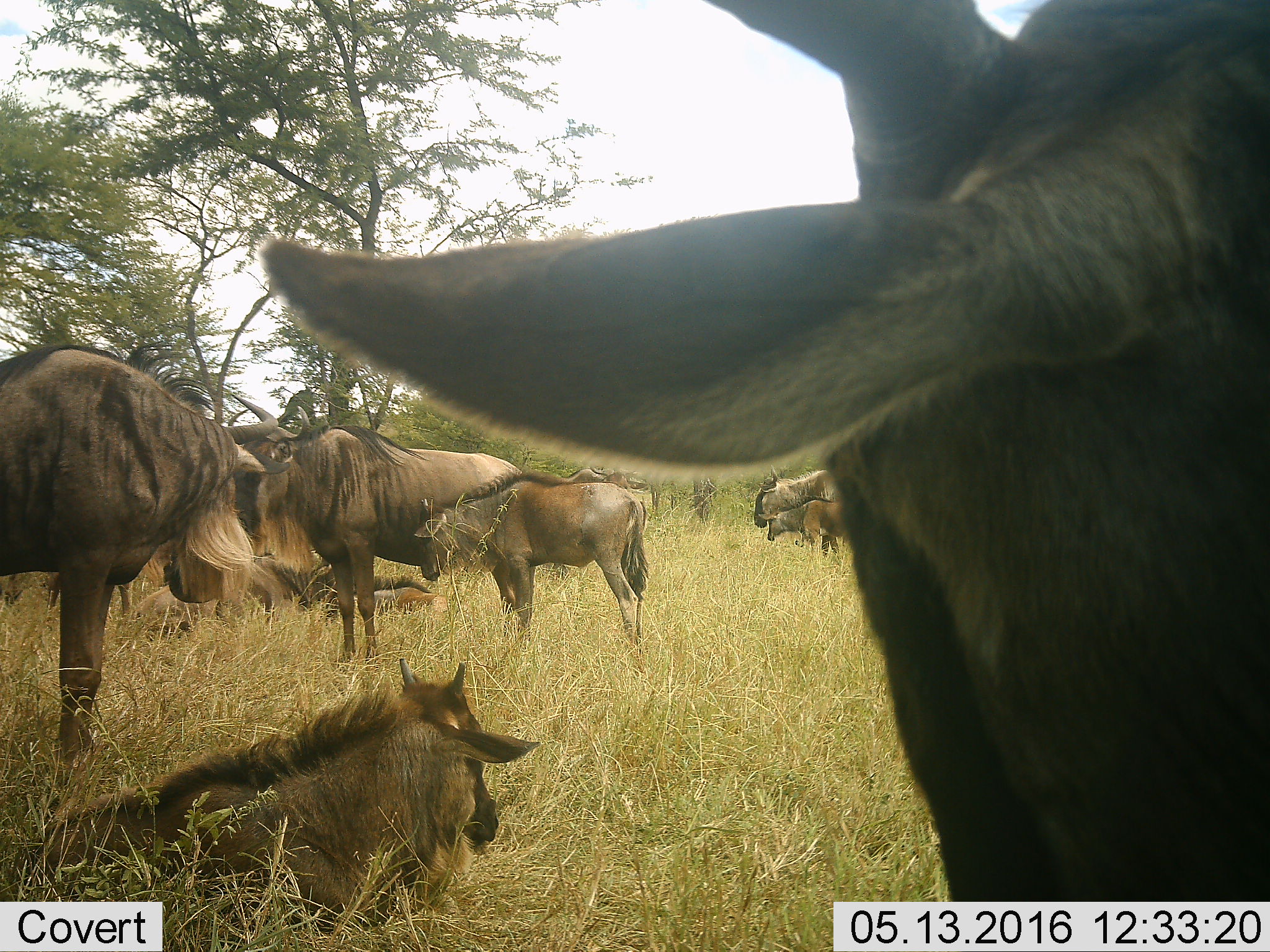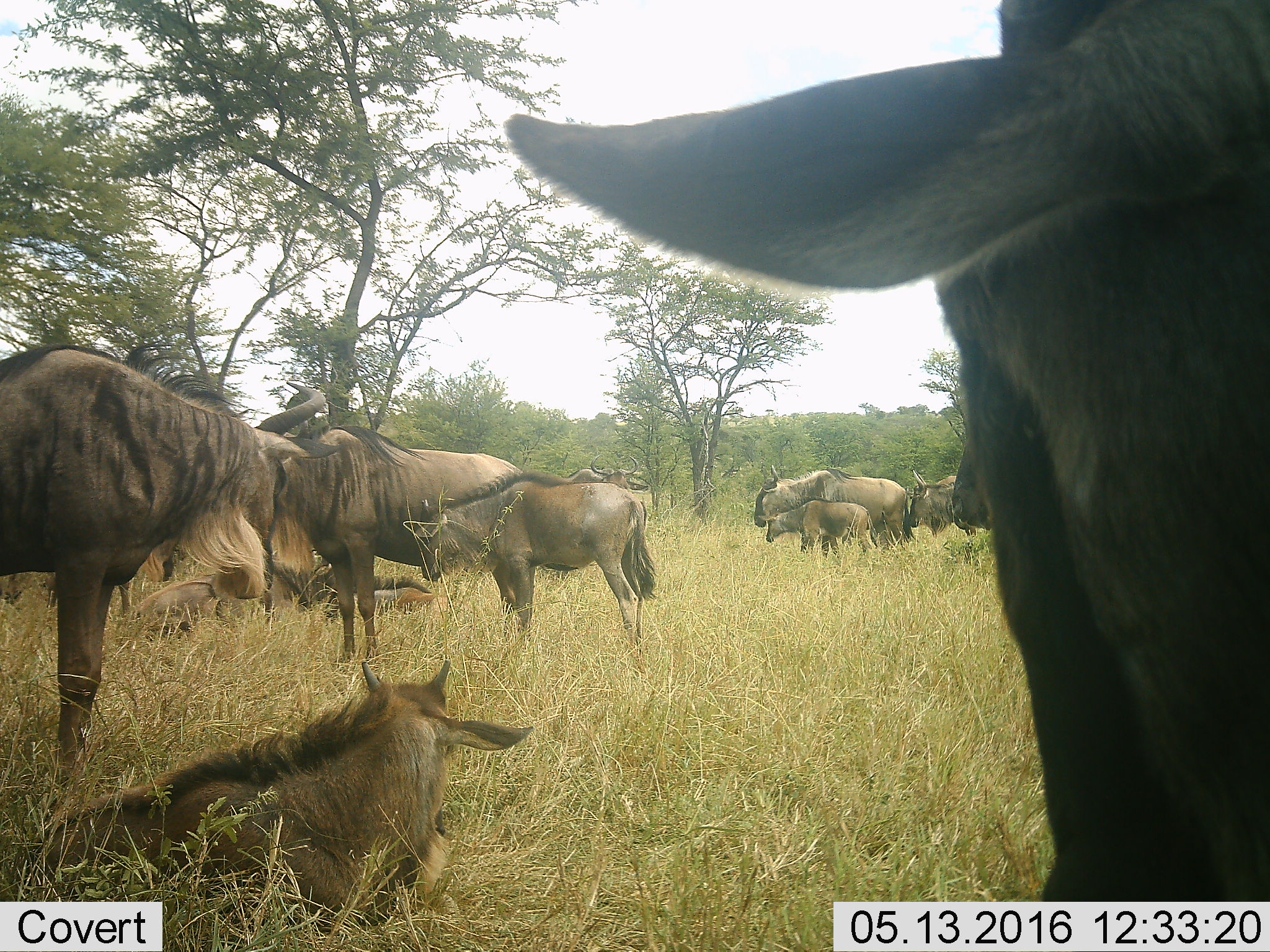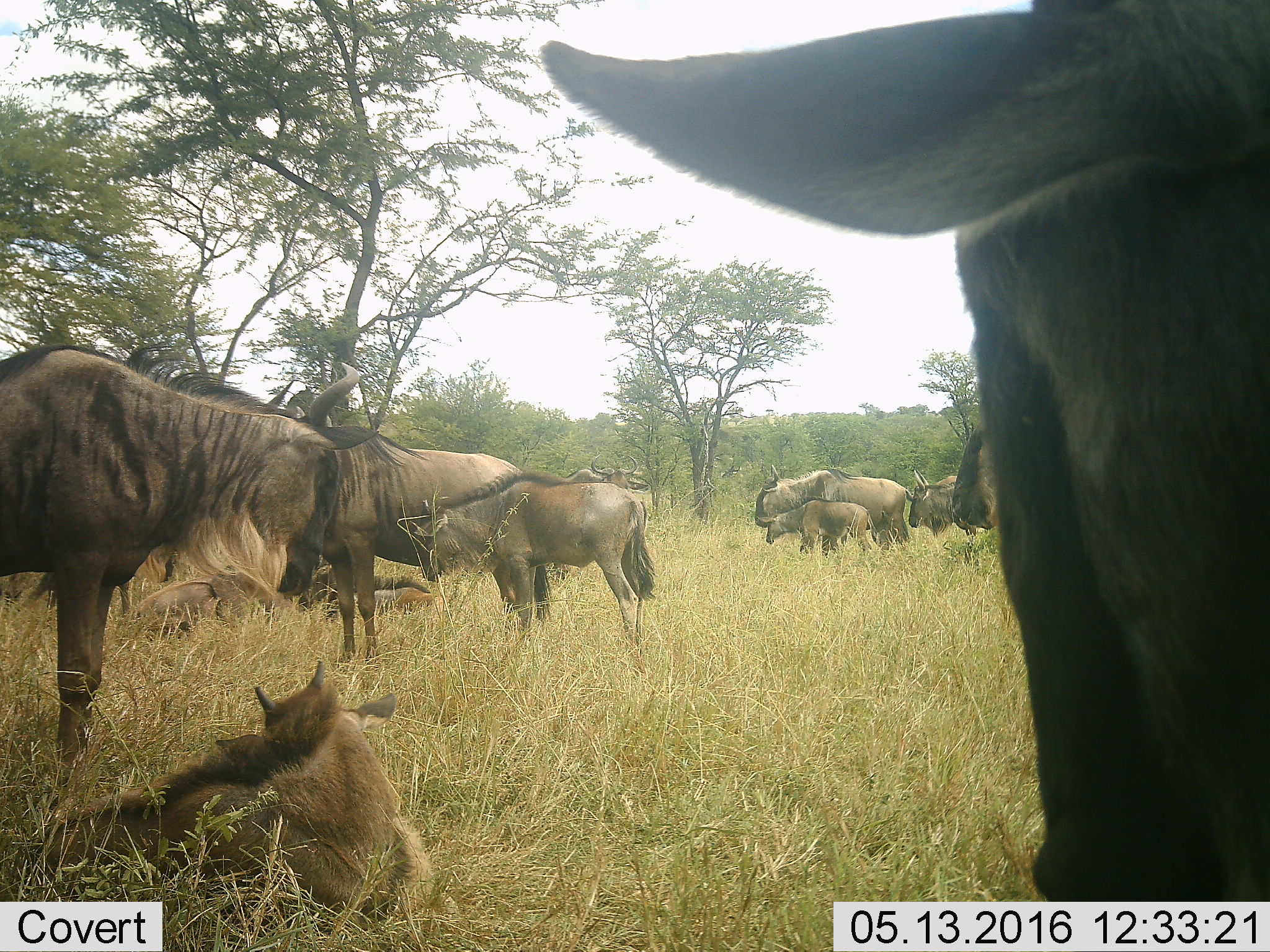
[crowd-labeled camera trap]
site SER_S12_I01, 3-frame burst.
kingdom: Animalia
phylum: Chordata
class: Mammalia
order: Artiodactyla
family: Bovidae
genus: Connochaetes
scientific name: Connochaetes taurinus taurinus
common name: blue wildebeest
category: wildebeestblue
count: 9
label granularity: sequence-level